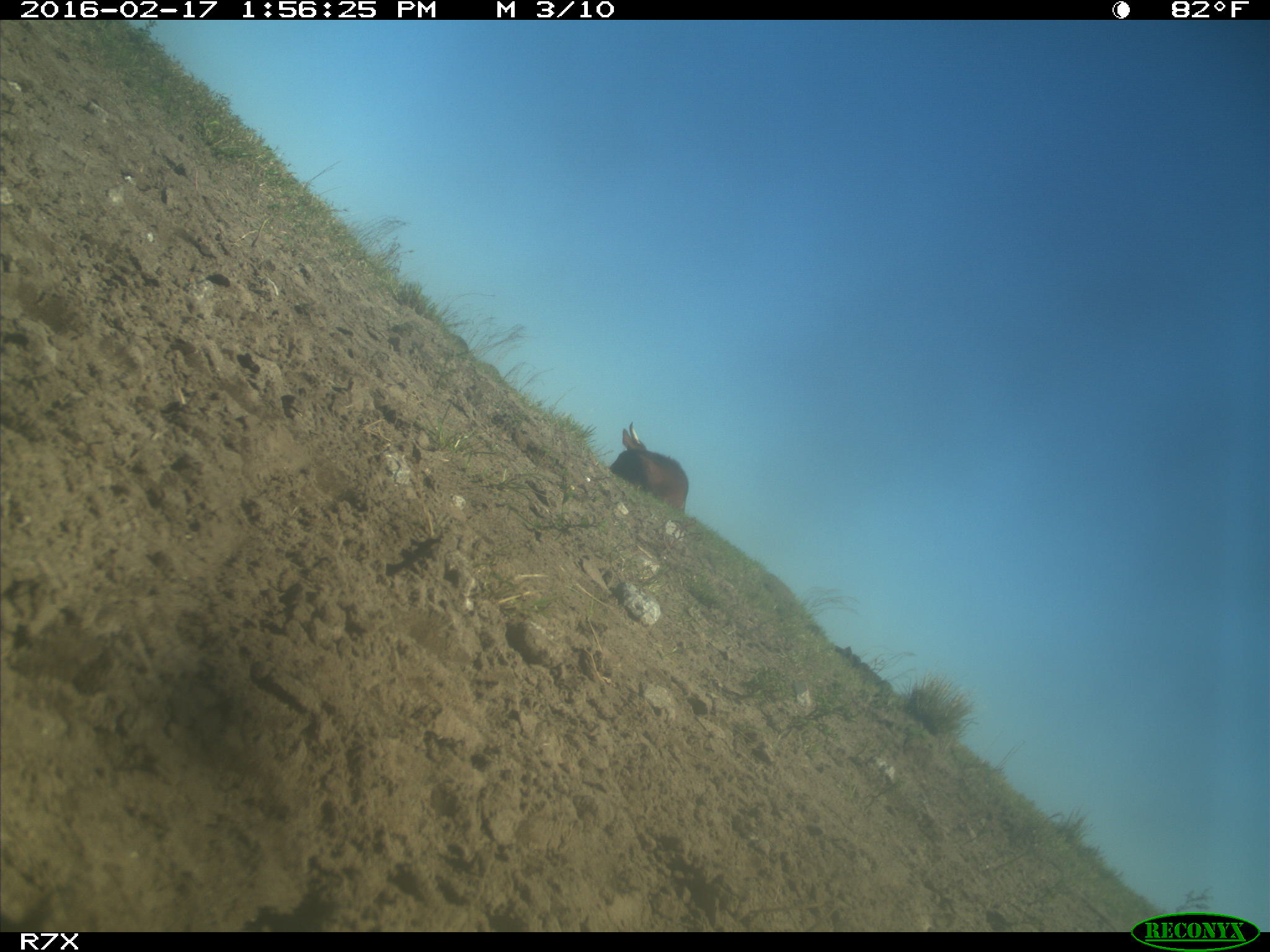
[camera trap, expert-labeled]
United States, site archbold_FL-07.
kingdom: Animalia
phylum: Chordata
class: Mammalia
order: Artiodactyla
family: Bovidae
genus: Bos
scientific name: Bos taurus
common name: domestic cow